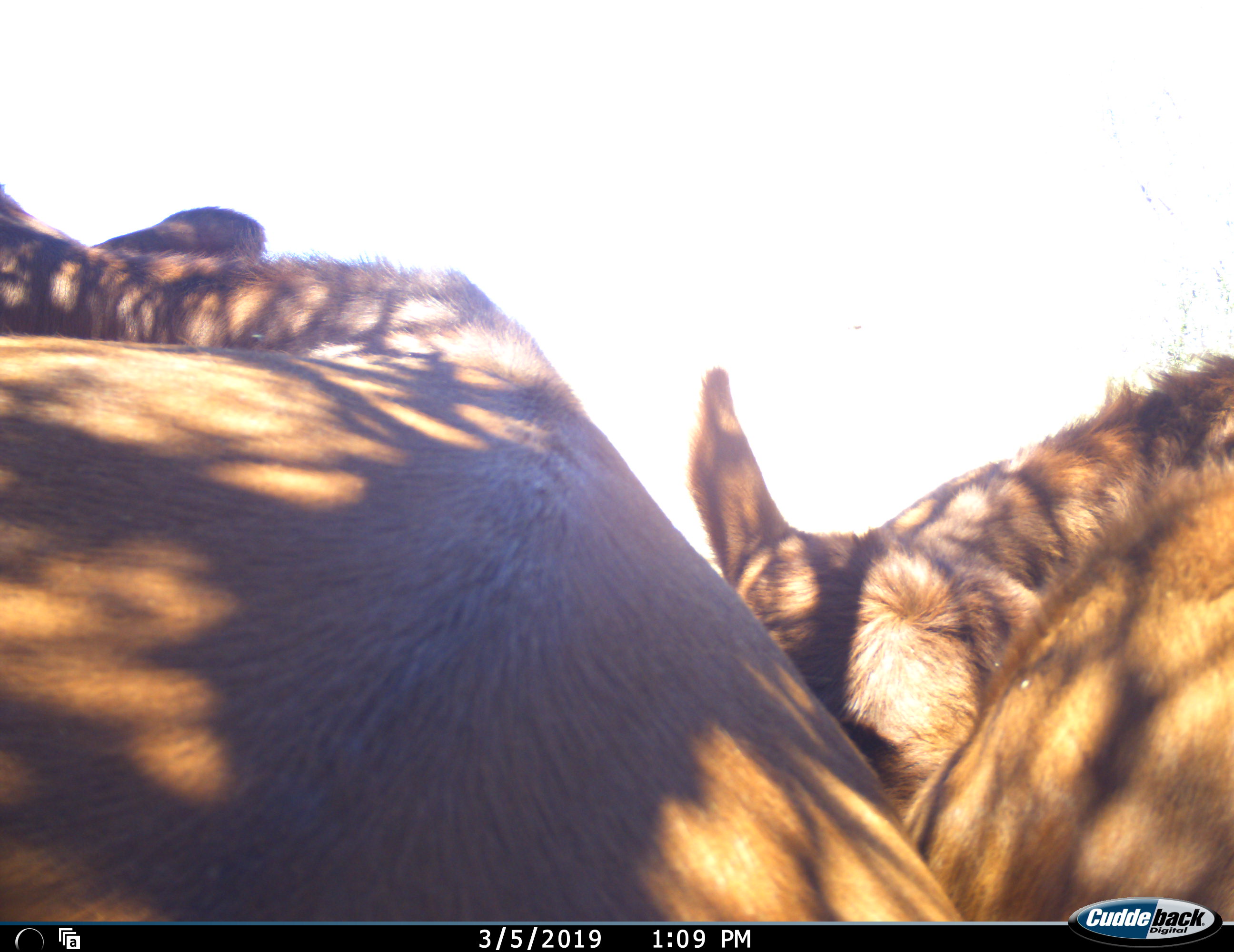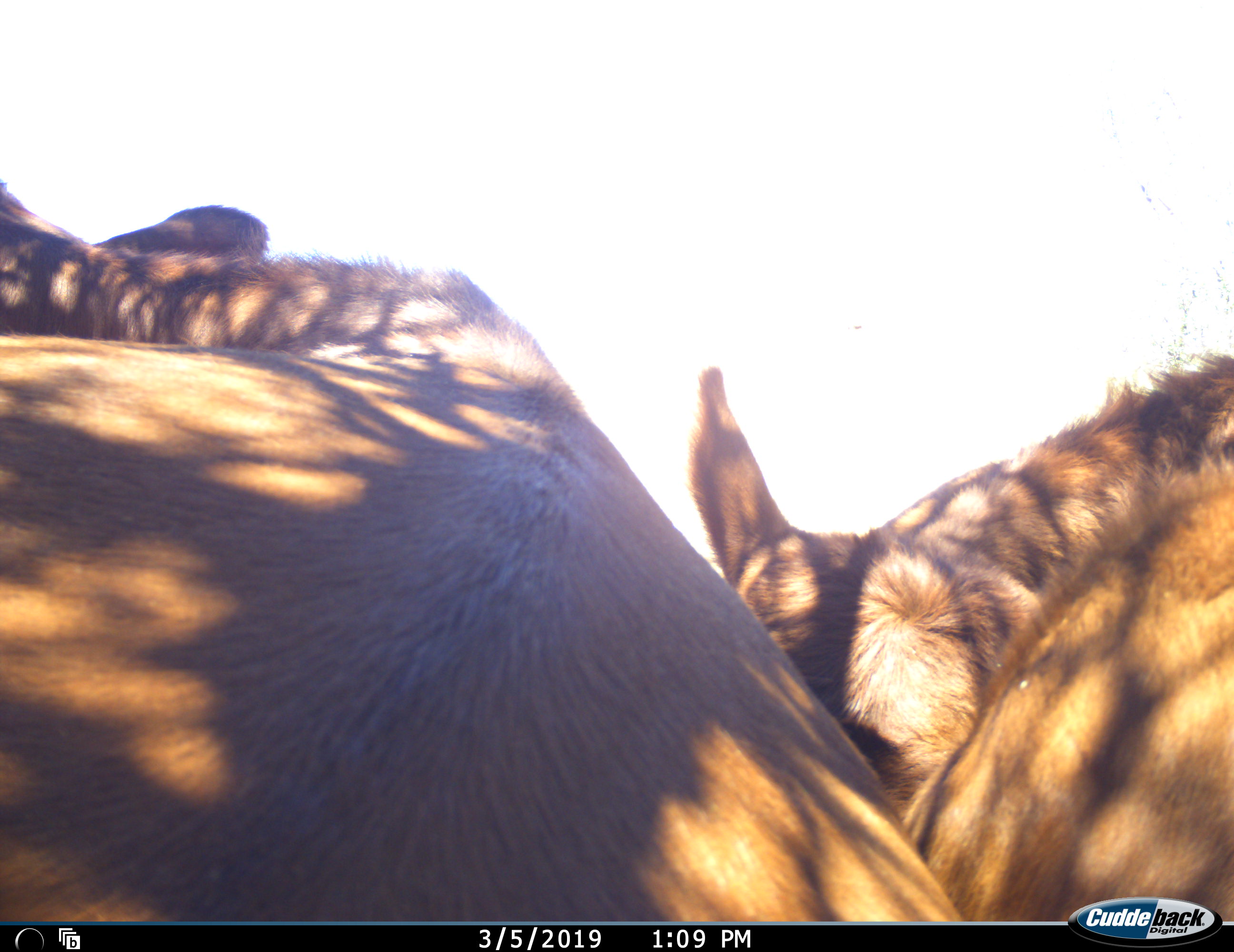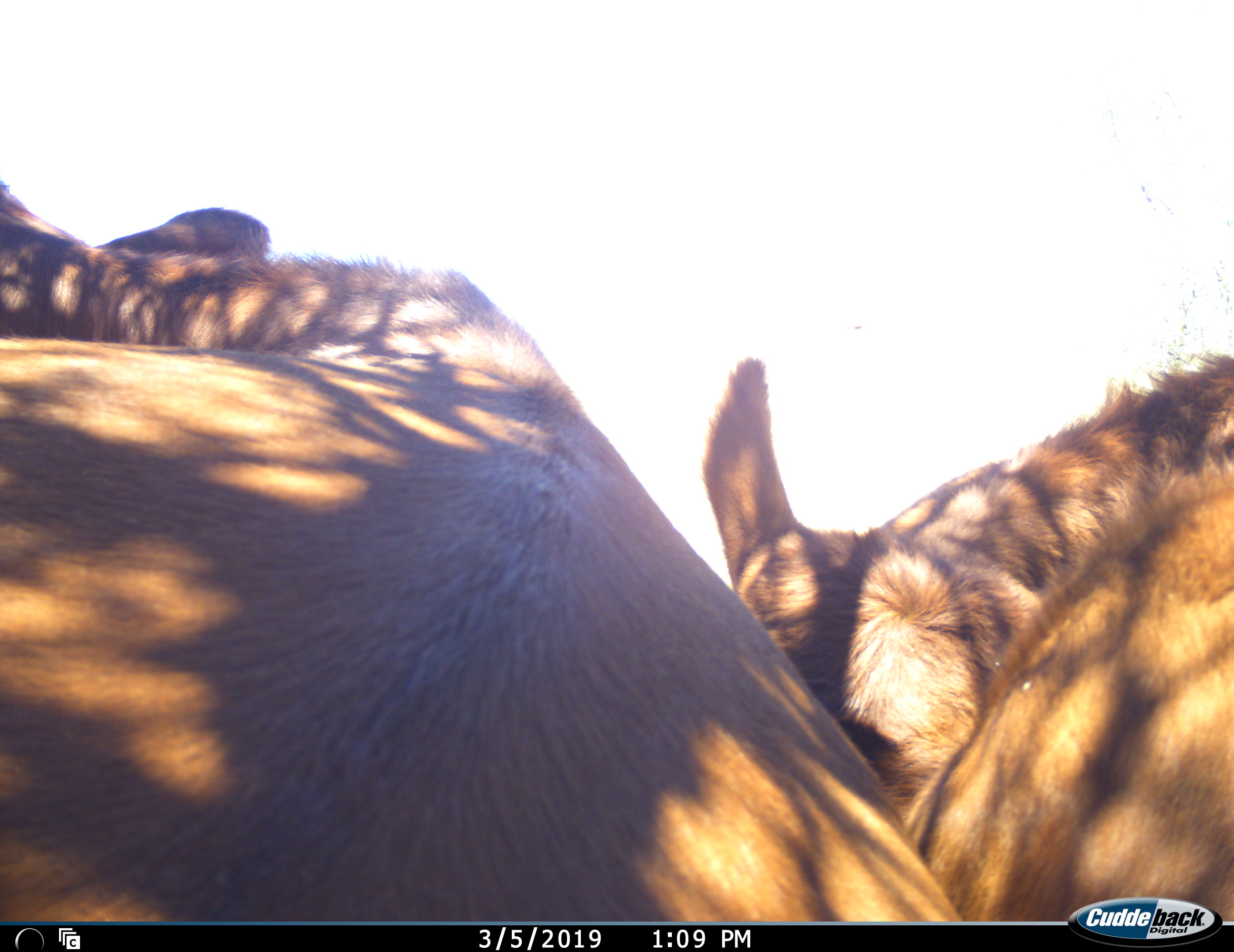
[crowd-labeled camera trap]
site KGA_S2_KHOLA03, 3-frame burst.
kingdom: Animalia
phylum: Chordata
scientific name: Vertebrata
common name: domestic animal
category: domesticanimal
Domesticanimal (domestic animal) (Vertebrata), count 2. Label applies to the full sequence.